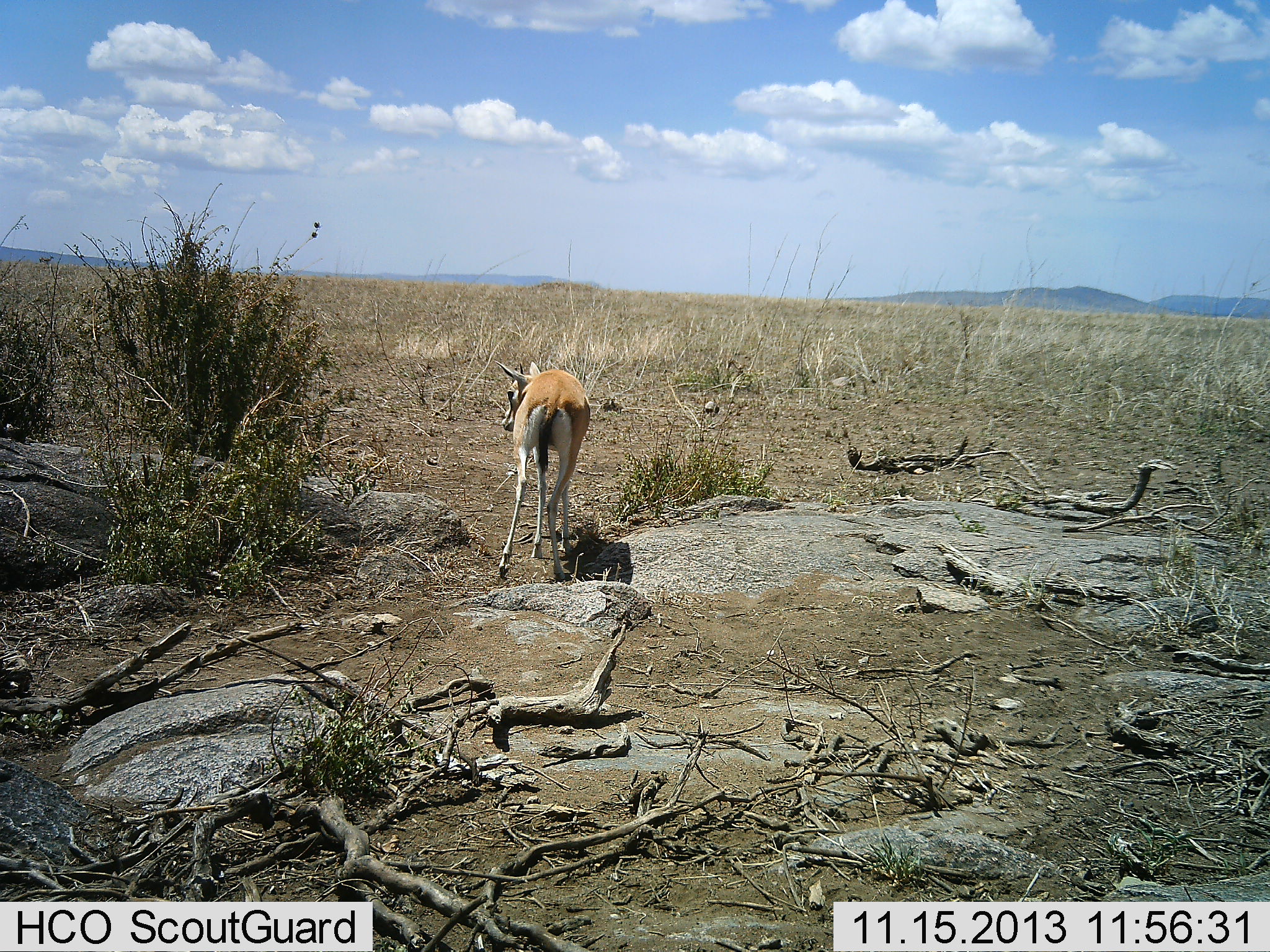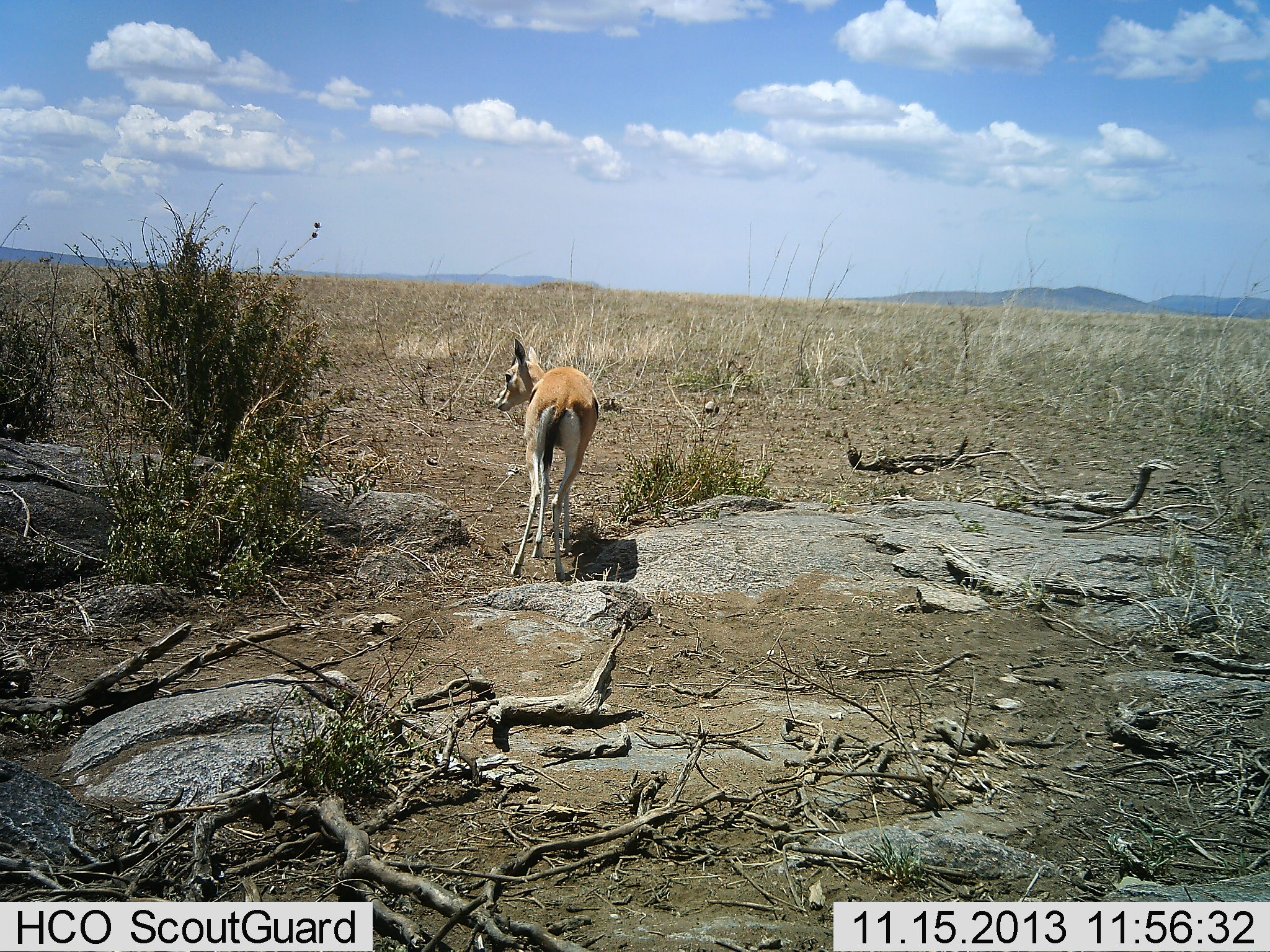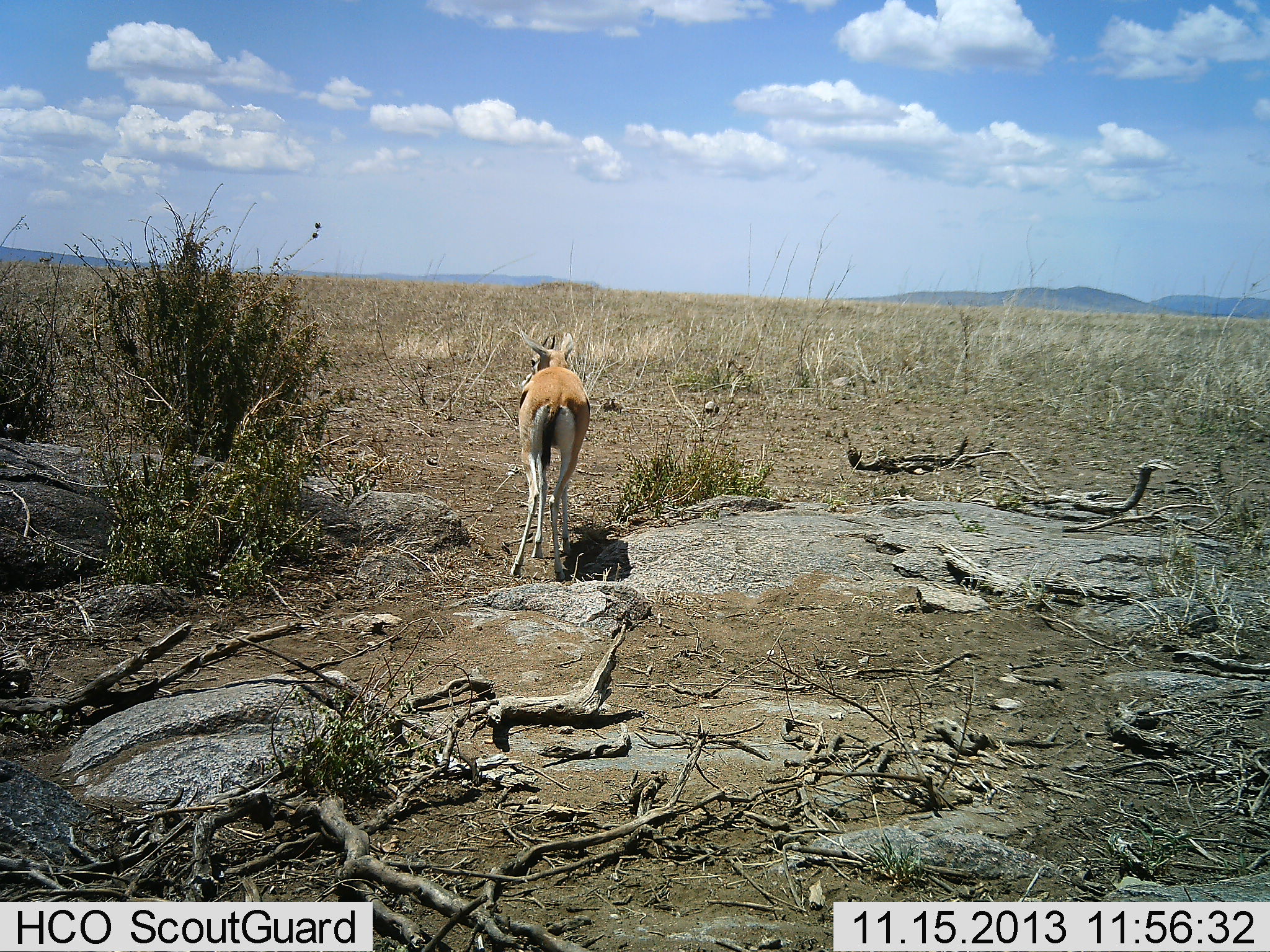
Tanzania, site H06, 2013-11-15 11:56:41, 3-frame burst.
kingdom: Animalia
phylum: Chordata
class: Mammalia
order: Artiodactyla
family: Bovidae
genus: Eudorcas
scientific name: Eudorcas thomsonii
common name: thomson's gazelle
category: gazellethomsons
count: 1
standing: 90%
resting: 0%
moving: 10%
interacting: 0%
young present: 10%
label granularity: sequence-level